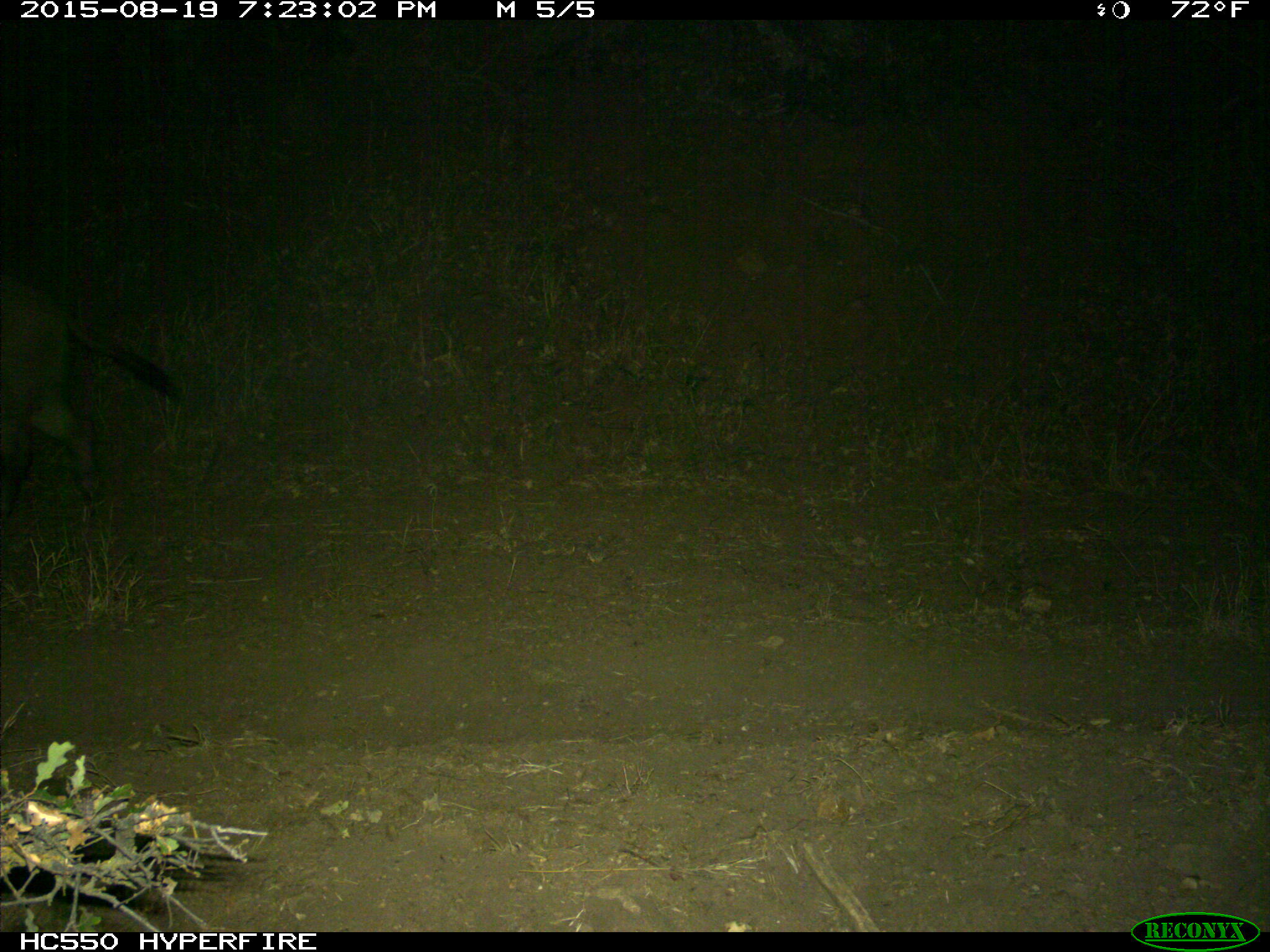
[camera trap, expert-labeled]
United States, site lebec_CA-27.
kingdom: Animalia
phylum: Chordata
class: Mammalia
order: Artiodactyla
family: Suidae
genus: Sus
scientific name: Sus scrofa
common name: wild boar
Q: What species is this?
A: Sus scrofa (wild boar).